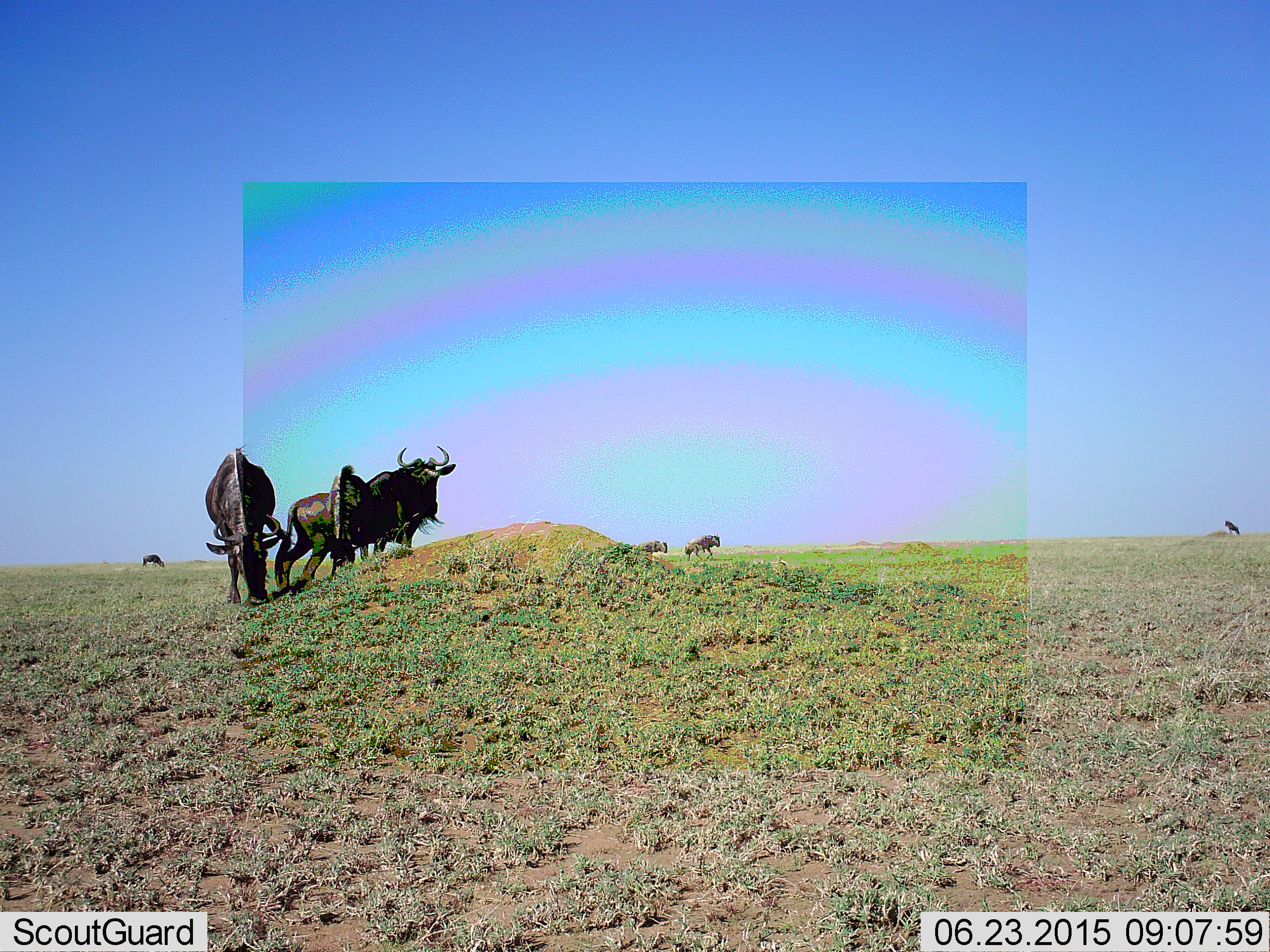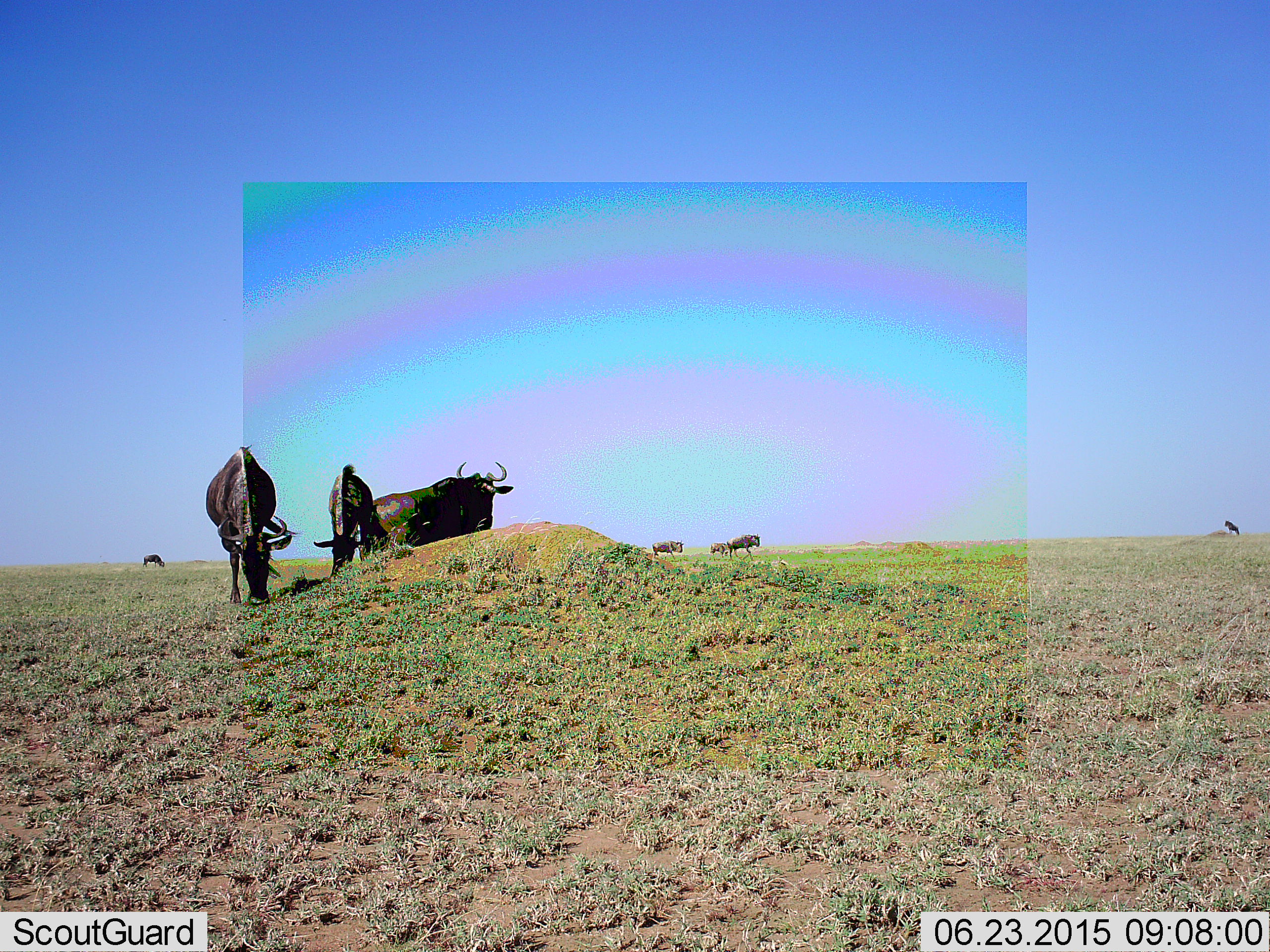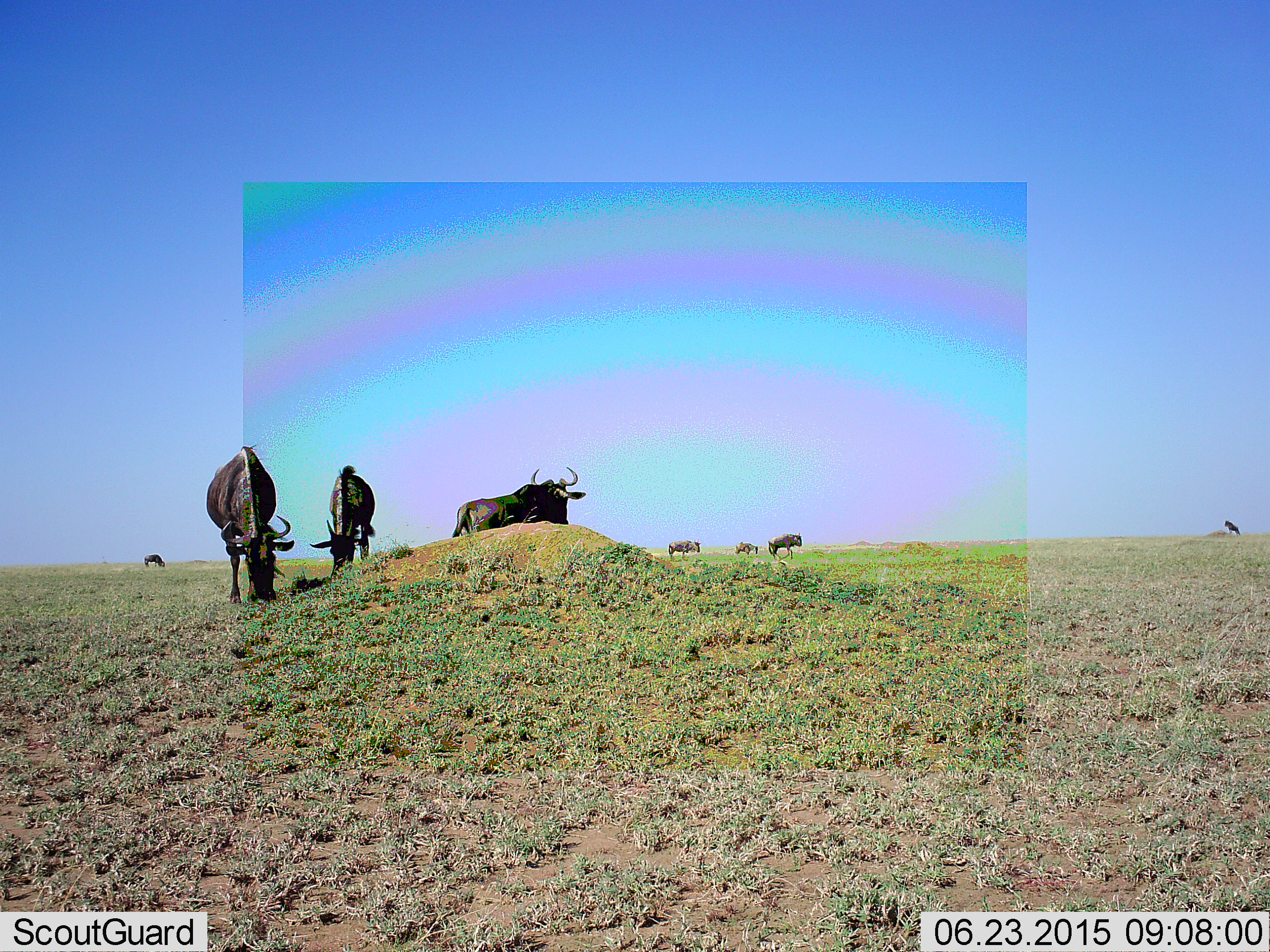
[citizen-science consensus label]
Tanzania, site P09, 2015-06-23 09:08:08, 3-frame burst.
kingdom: Animalia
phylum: Chordata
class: Mammalia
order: Artiodactyla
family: Bovidae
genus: Connochaetes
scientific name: Connochaetes taurinus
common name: blue wildebeest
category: wildebeest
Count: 7.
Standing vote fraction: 20%.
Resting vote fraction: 0%.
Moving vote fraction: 40%.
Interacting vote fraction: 0%.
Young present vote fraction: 10%.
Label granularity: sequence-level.